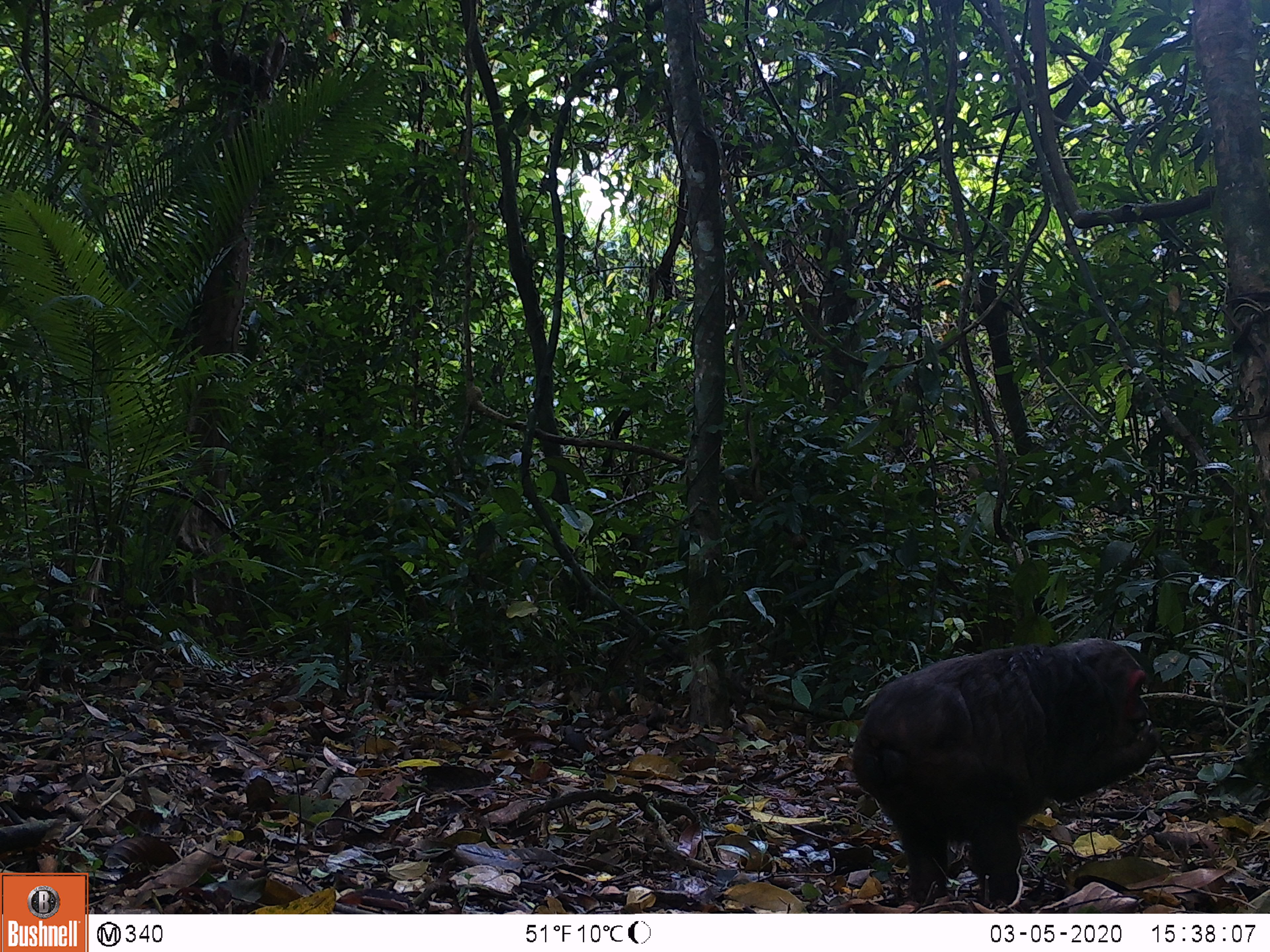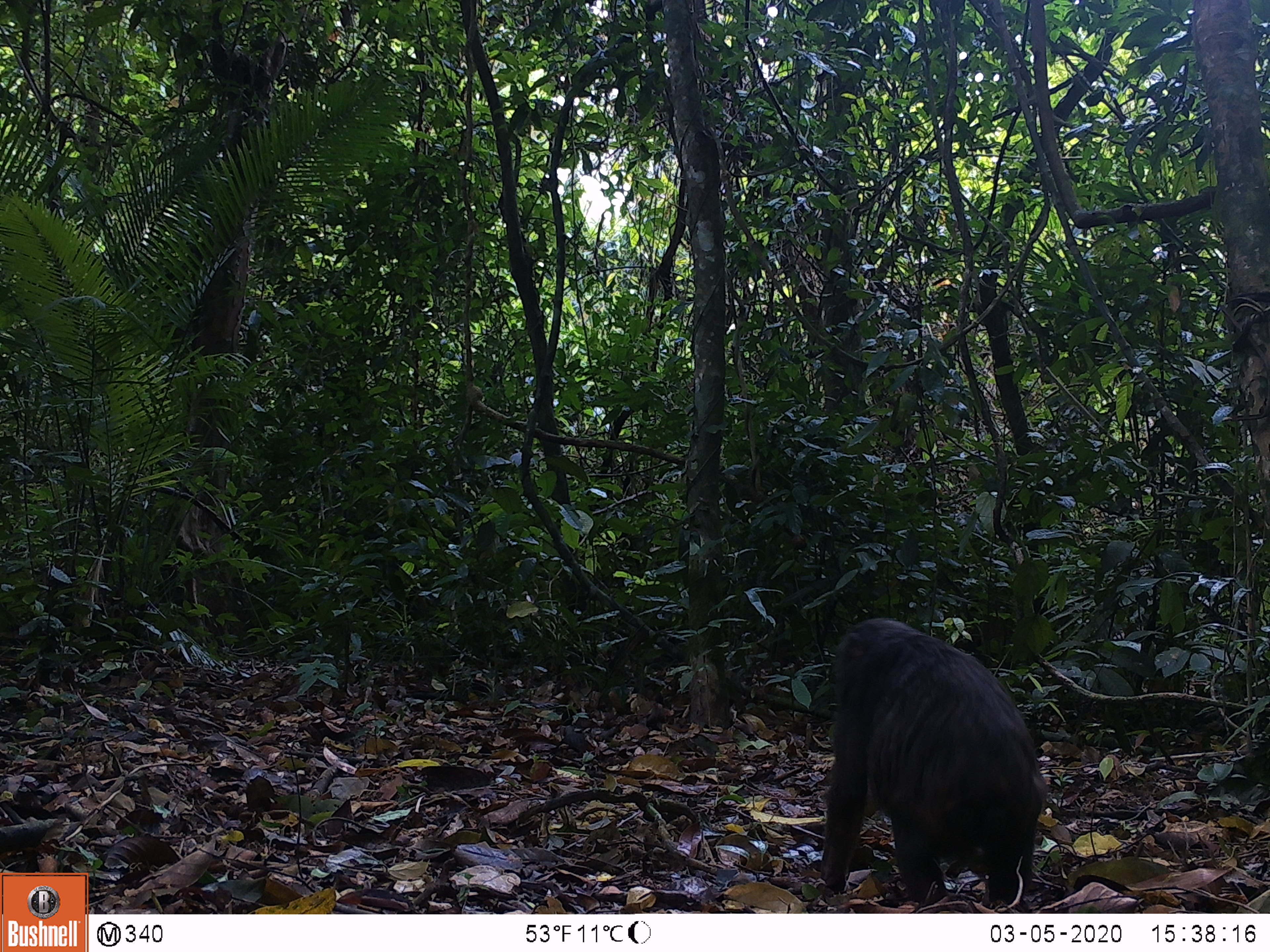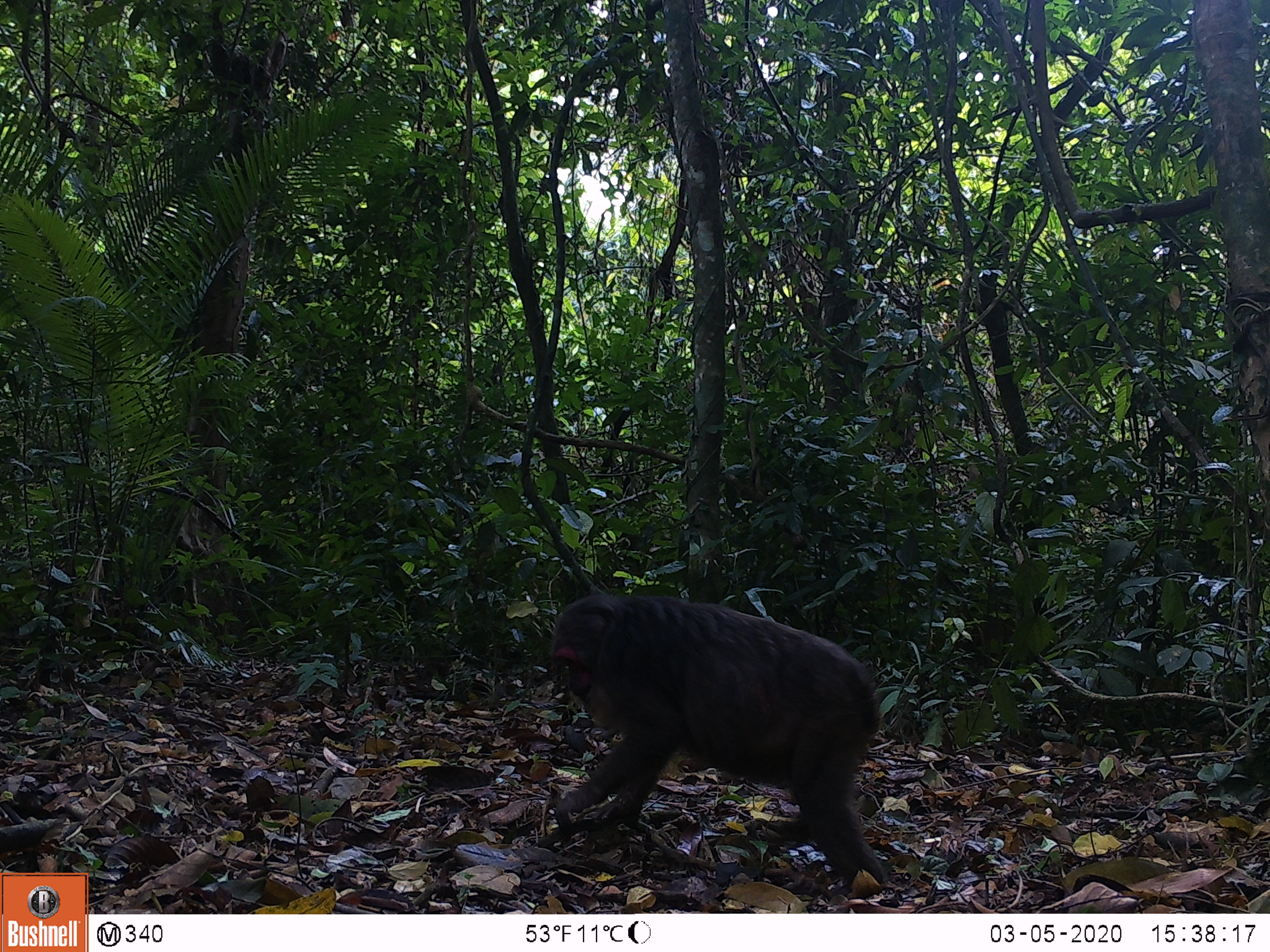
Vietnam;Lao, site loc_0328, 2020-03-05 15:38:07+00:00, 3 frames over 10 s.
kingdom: Animalia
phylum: Chordata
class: Mammalia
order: Primates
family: Cercopithecidae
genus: Macaca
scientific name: Macaca arctoides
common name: stump-tailed macaque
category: stump tailed macaque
Stump tailed macaque (stump-tailed macaque) (Macaca arctoides). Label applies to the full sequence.